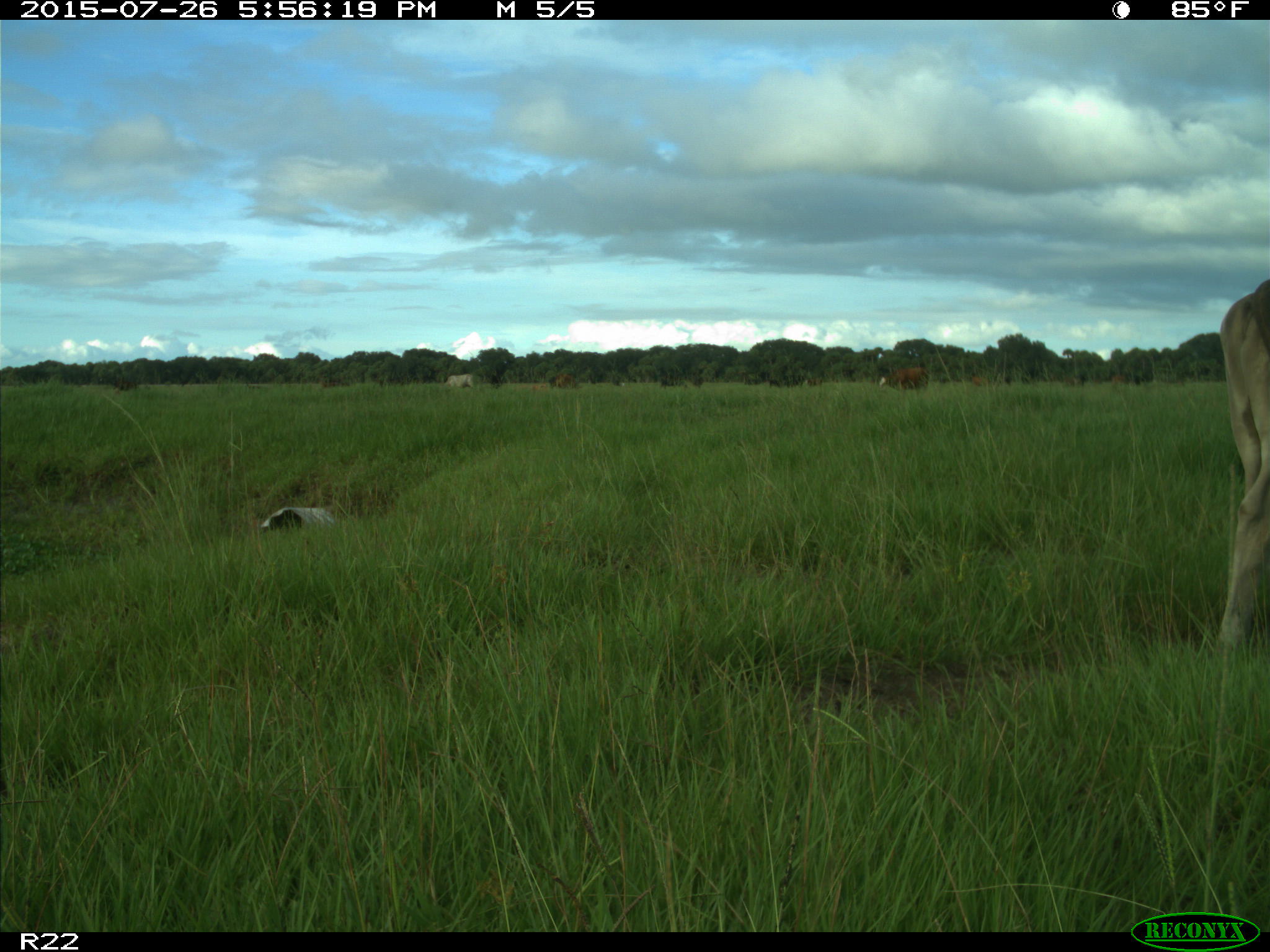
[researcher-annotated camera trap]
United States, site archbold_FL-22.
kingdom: Animalia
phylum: Chordata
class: Mammalia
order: Artiodactyla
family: Bovidae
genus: Bos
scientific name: Bos taurus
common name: domestic cow